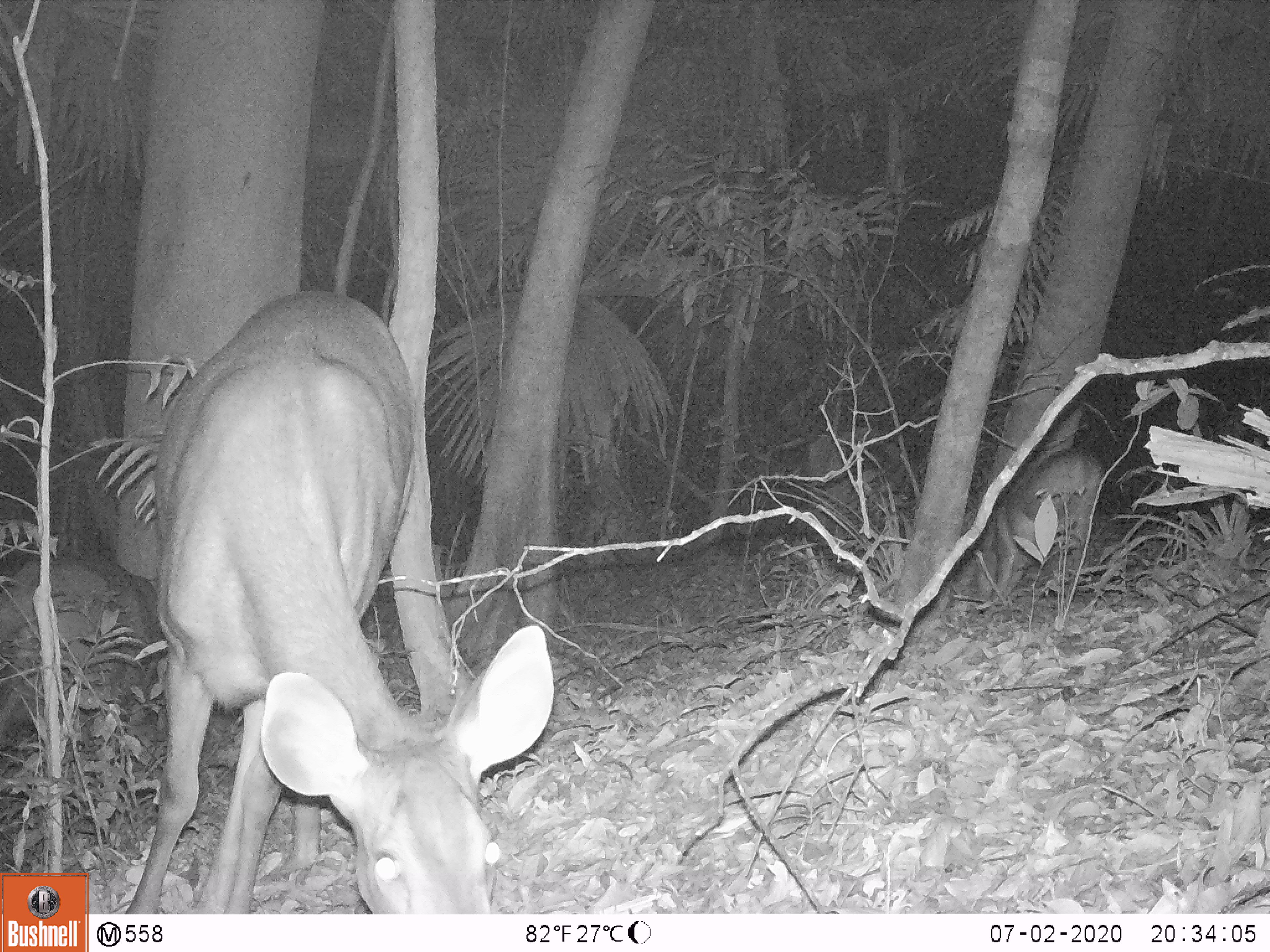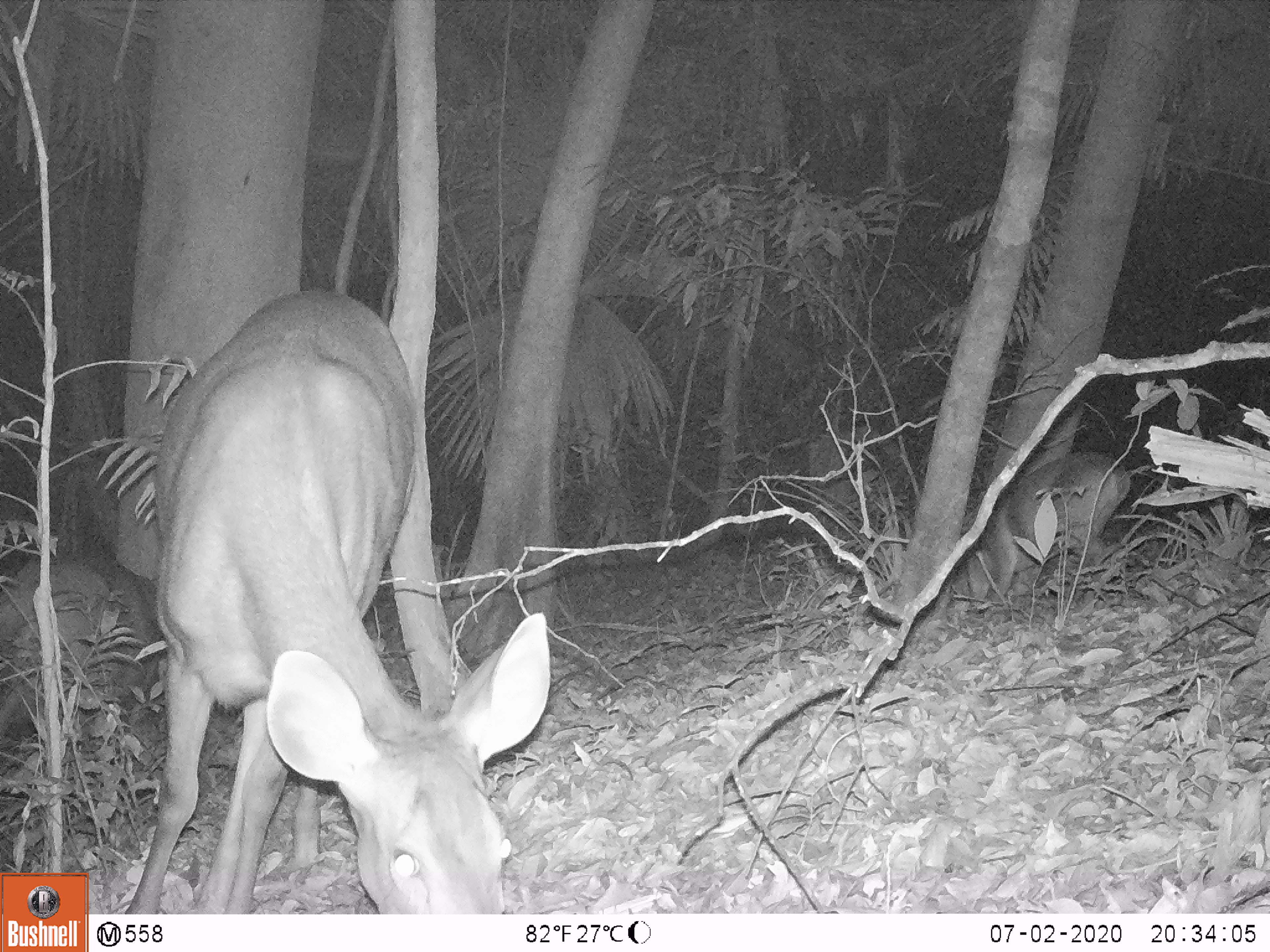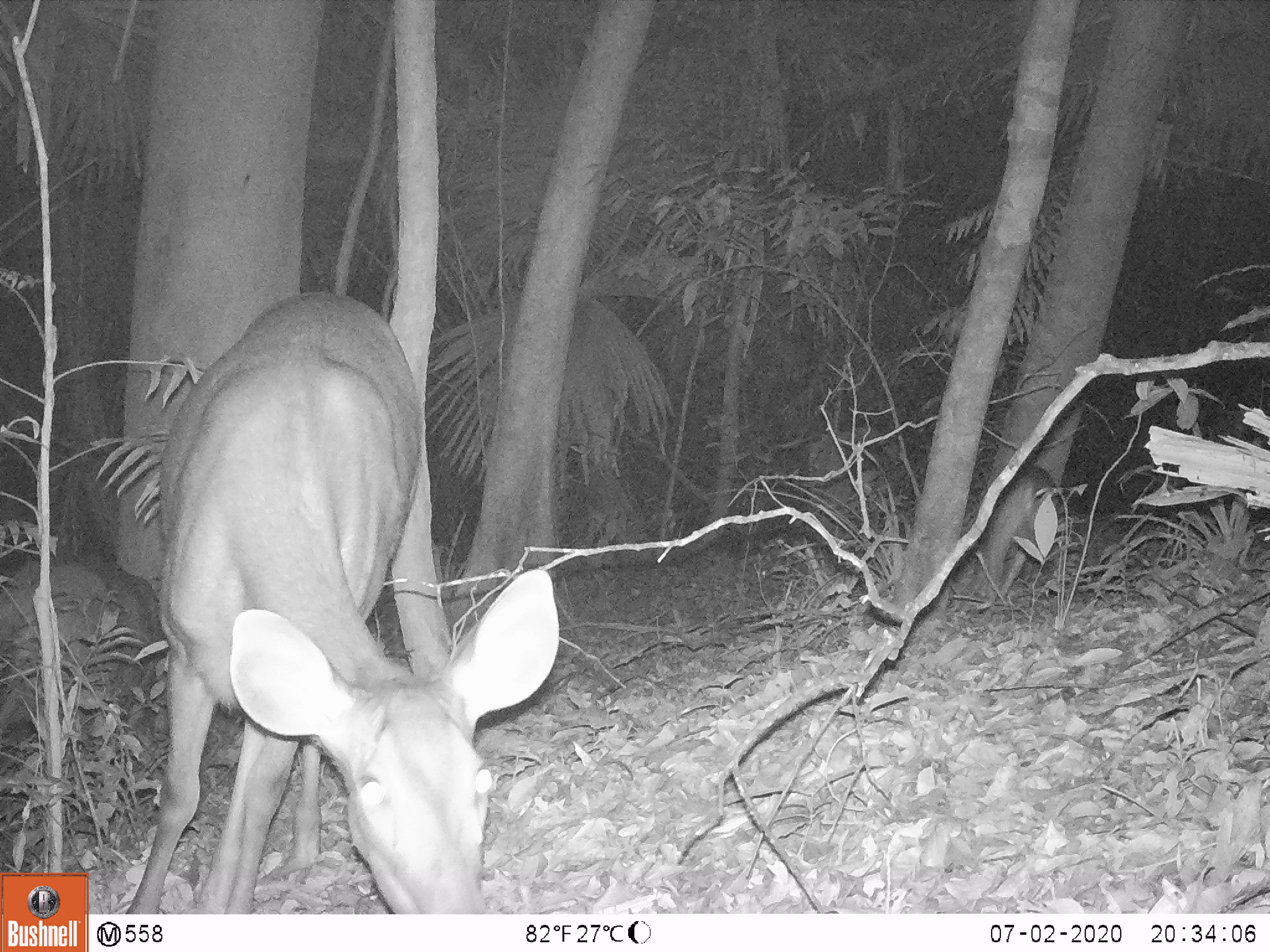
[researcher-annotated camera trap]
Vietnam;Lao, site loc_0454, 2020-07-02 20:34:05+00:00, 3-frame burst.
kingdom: Animalia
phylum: Chordata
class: Mammalia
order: Artiodactyla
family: Cervidae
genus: Rusa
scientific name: Rusa unicolor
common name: sambar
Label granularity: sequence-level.